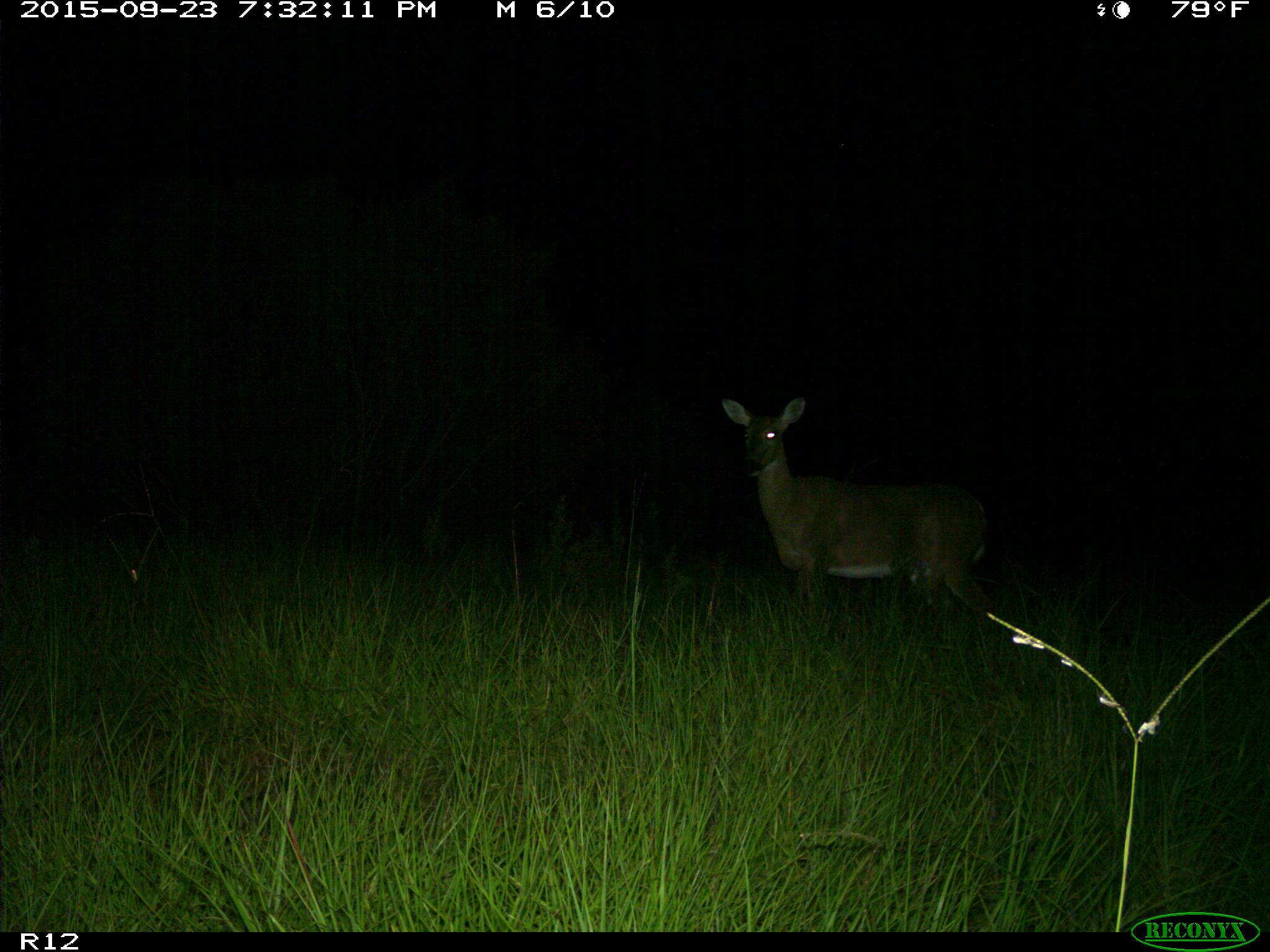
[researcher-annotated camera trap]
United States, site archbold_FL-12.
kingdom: Animalia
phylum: Chordata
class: Mammalia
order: Artiodactyla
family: Cervidae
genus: Odocoileus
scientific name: Odocoileus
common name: deer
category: unidentified deer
Unidentified deer (deer) (Odocoileus).